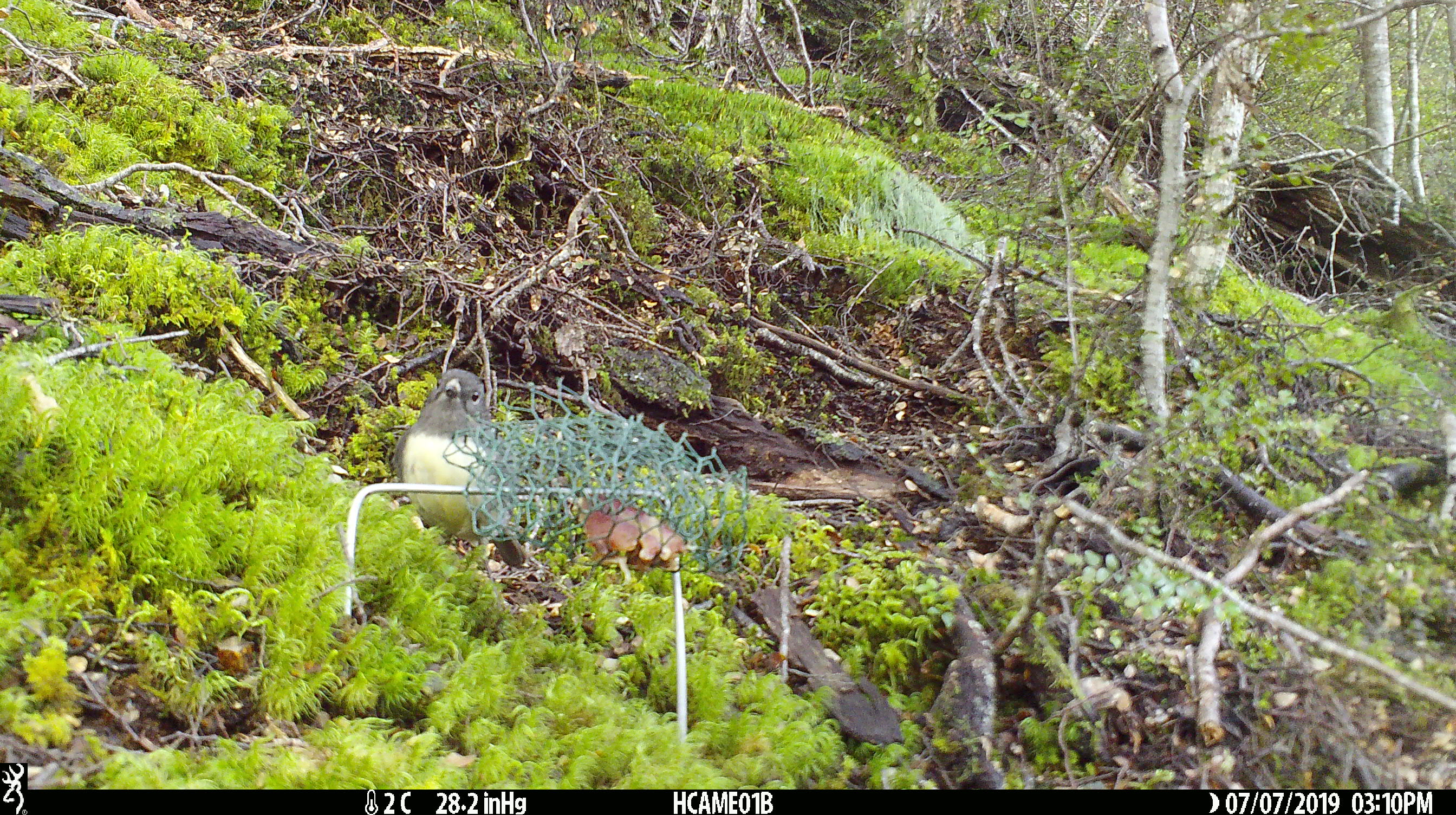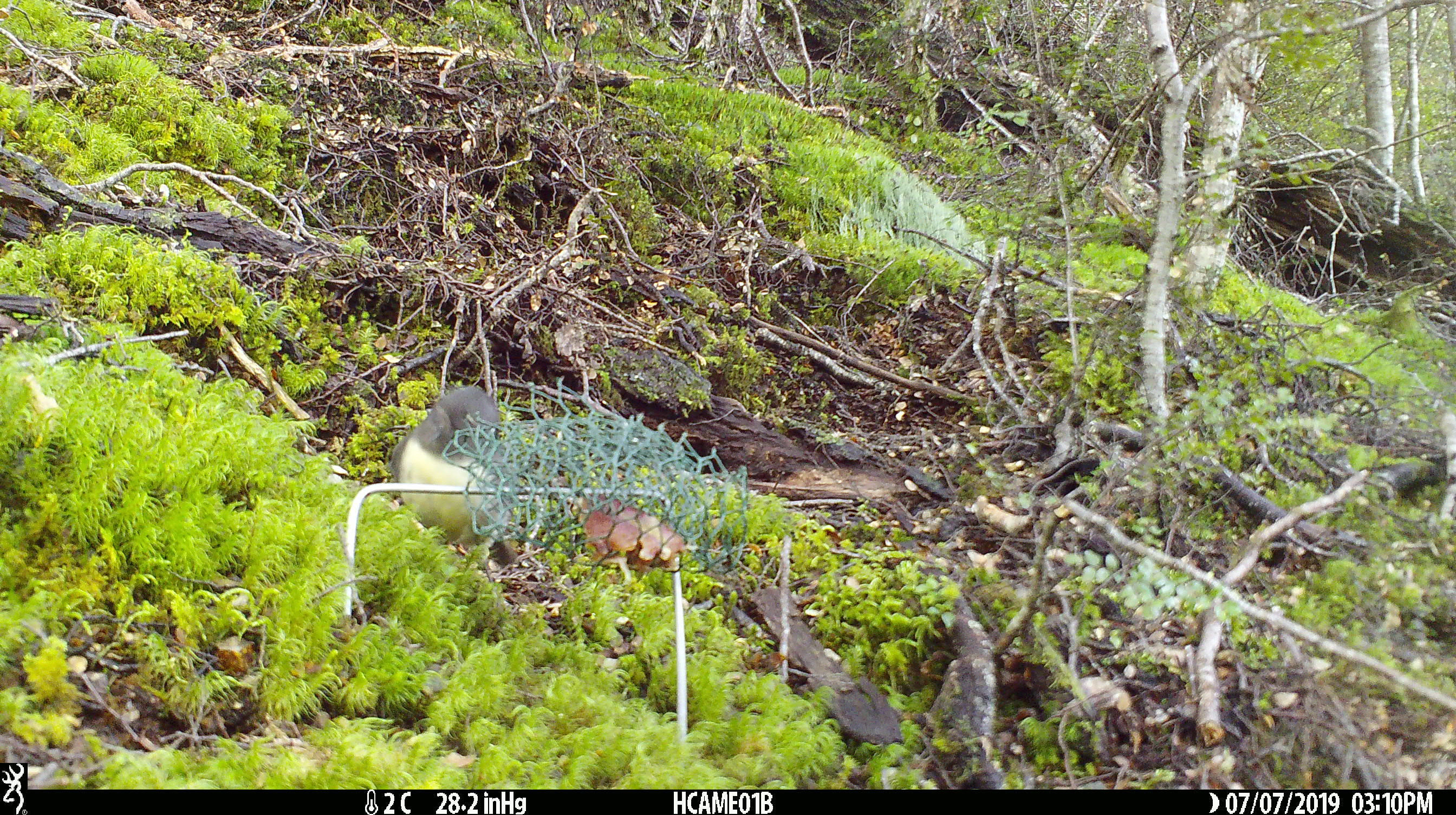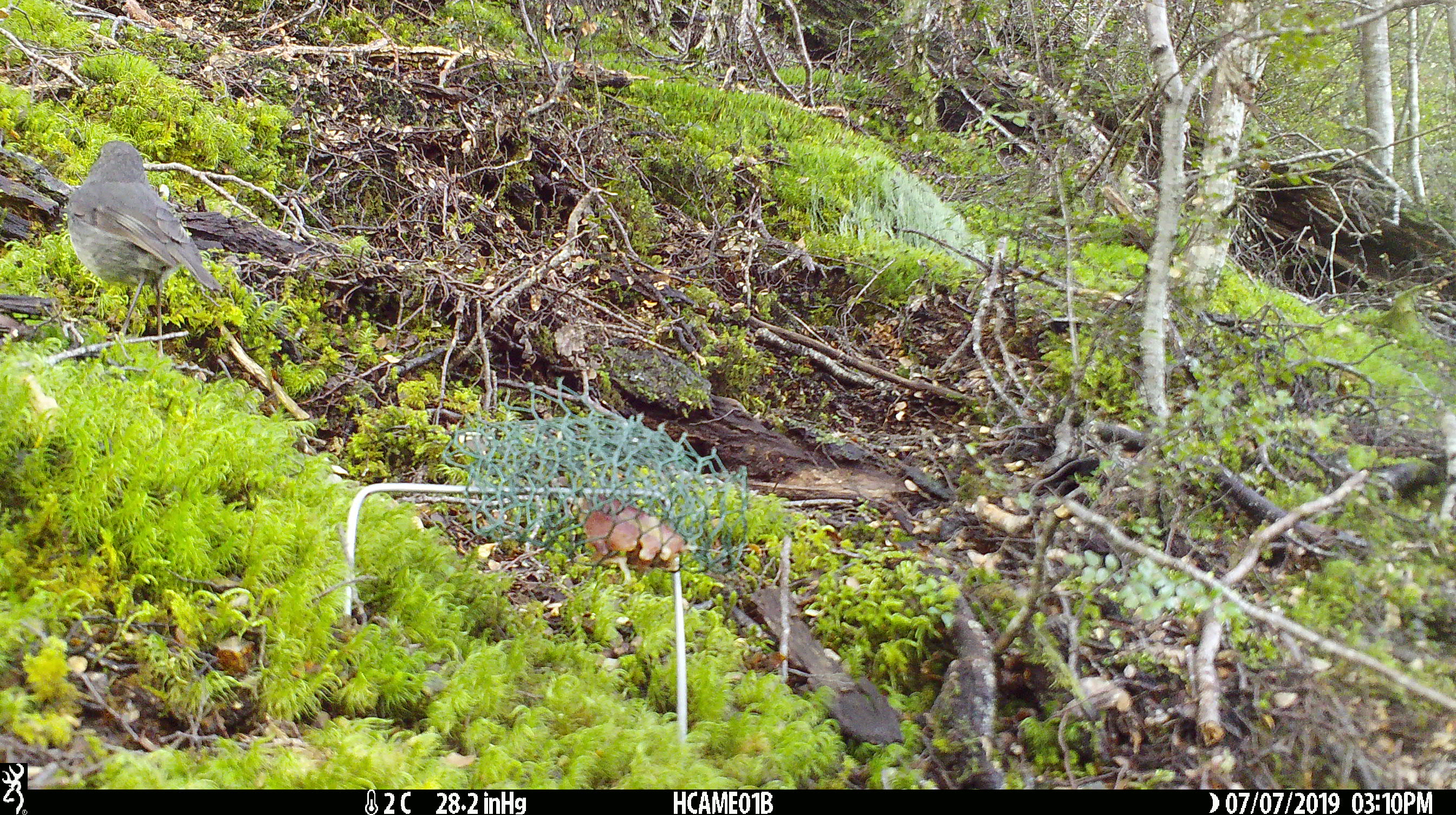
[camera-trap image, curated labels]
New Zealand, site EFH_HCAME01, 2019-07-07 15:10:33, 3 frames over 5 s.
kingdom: Animalia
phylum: Chordata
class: Aves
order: Passeriformes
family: Petroicidae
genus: Petroica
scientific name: Petroica australis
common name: new zealand robin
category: robin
Robin (new zealand robin) (Petroica australis).